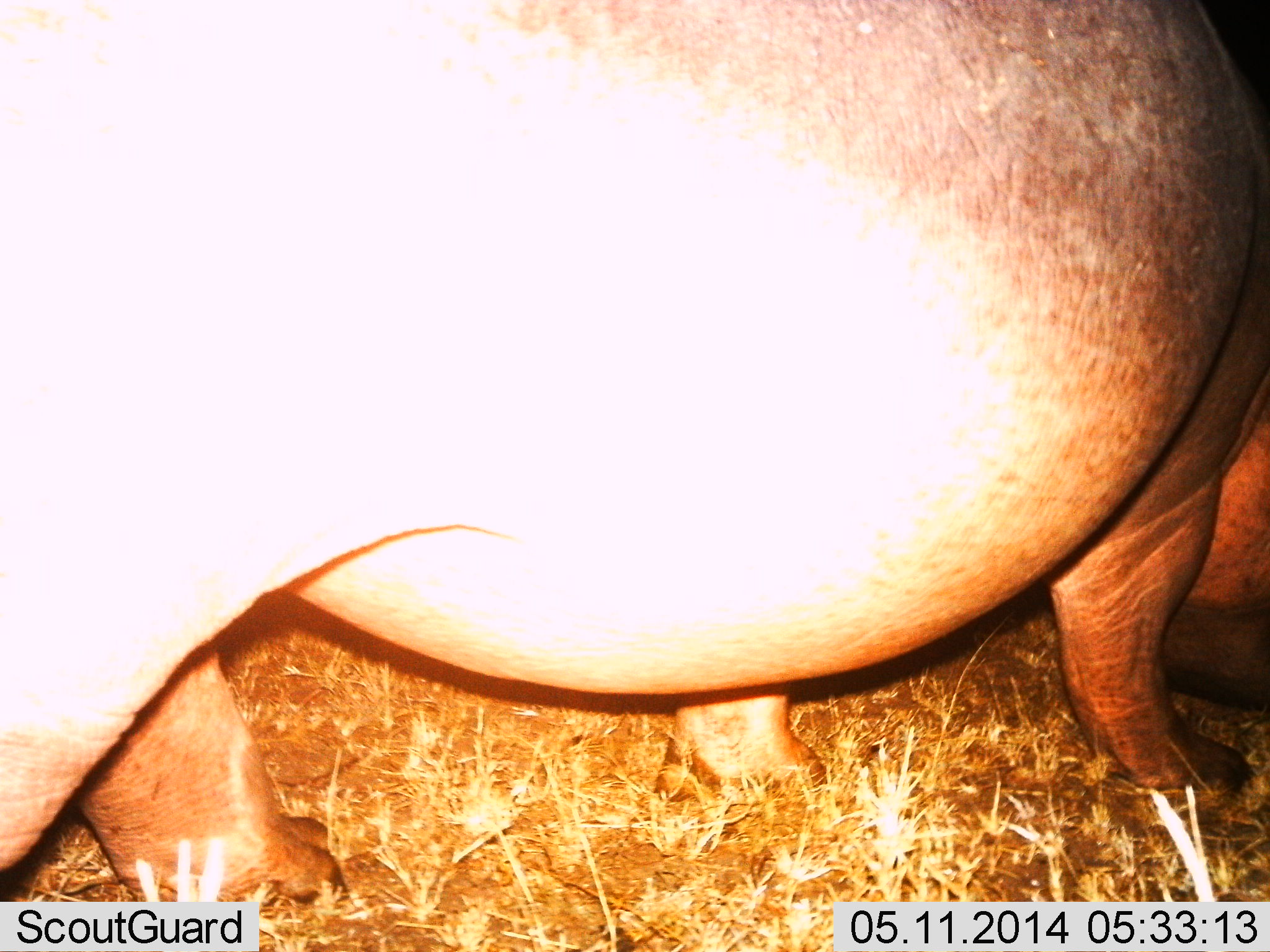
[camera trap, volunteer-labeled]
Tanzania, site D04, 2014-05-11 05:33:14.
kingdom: Animalia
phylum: Chordata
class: Mammalia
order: Artiodactyla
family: Hippopotamidae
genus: Hippopotamus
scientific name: Hippopotamus amphibius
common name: hippopotamus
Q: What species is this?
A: Hippopotamus (Hippopotamus amphibius).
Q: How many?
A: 1.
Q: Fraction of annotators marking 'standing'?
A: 40%.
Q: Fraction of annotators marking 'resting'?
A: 0%.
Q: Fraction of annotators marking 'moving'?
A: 50%.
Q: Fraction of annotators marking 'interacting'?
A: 0%.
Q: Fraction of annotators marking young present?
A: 0%.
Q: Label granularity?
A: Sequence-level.